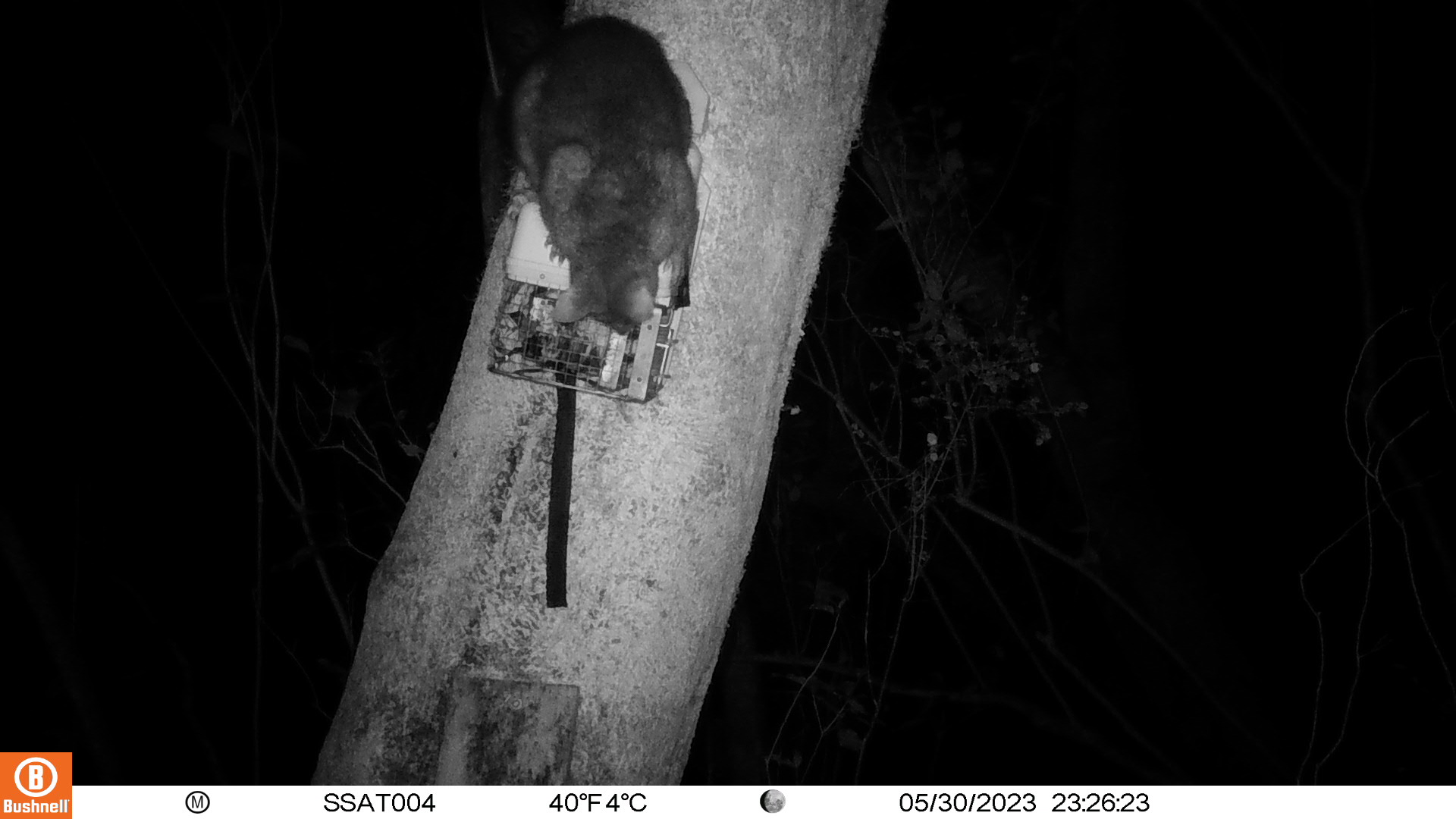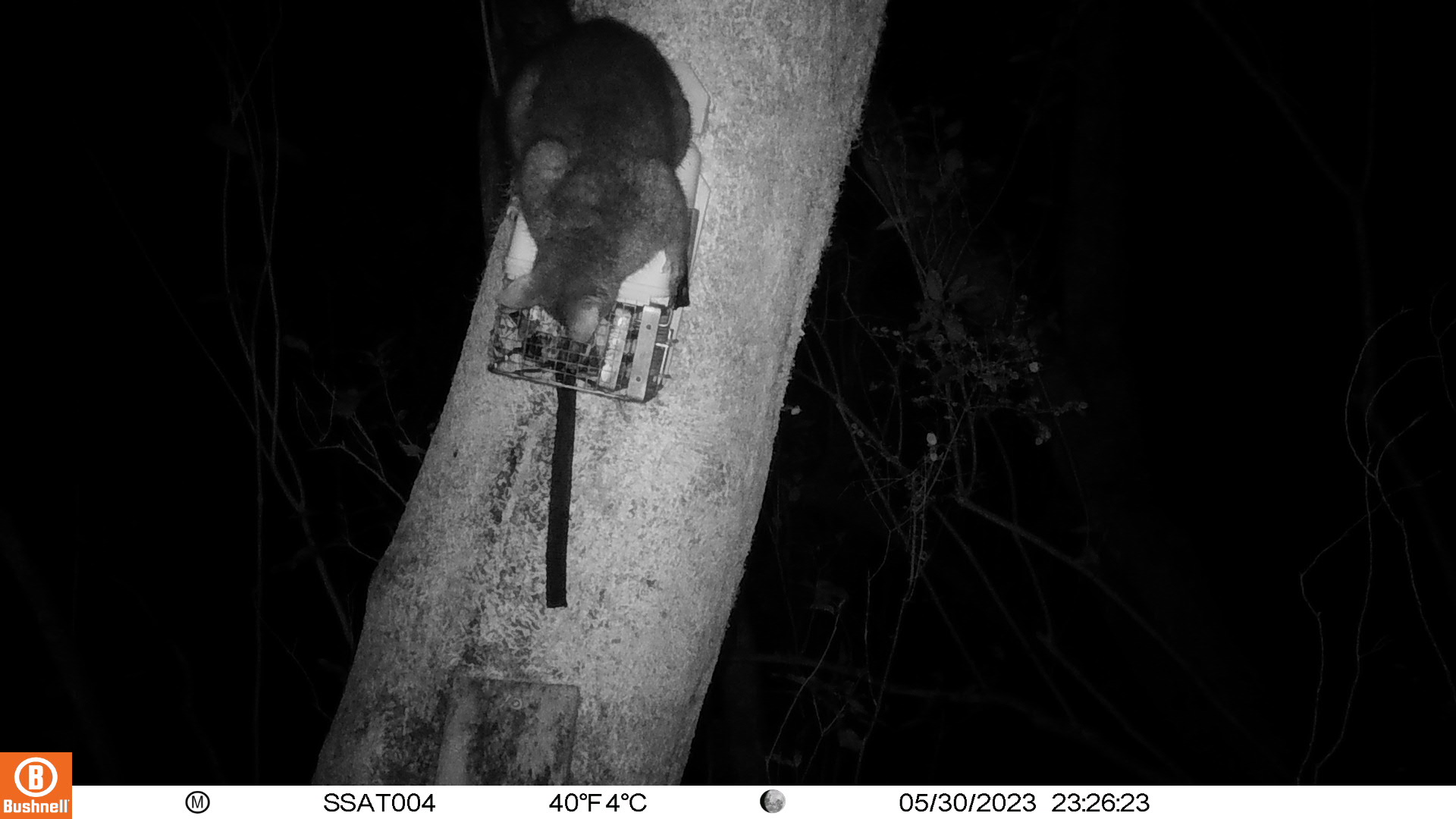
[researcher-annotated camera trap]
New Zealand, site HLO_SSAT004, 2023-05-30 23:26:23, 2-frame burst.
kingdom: Animalia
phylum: Chordata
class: Mammalia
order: Diprotodontia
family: Phalangeridae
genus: Trichosurus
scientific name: Trichosurus vulpecula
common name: common brushtail possum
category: possum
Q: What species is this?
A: Possum (common brushtail possum) (Trichosurus vulpecula).